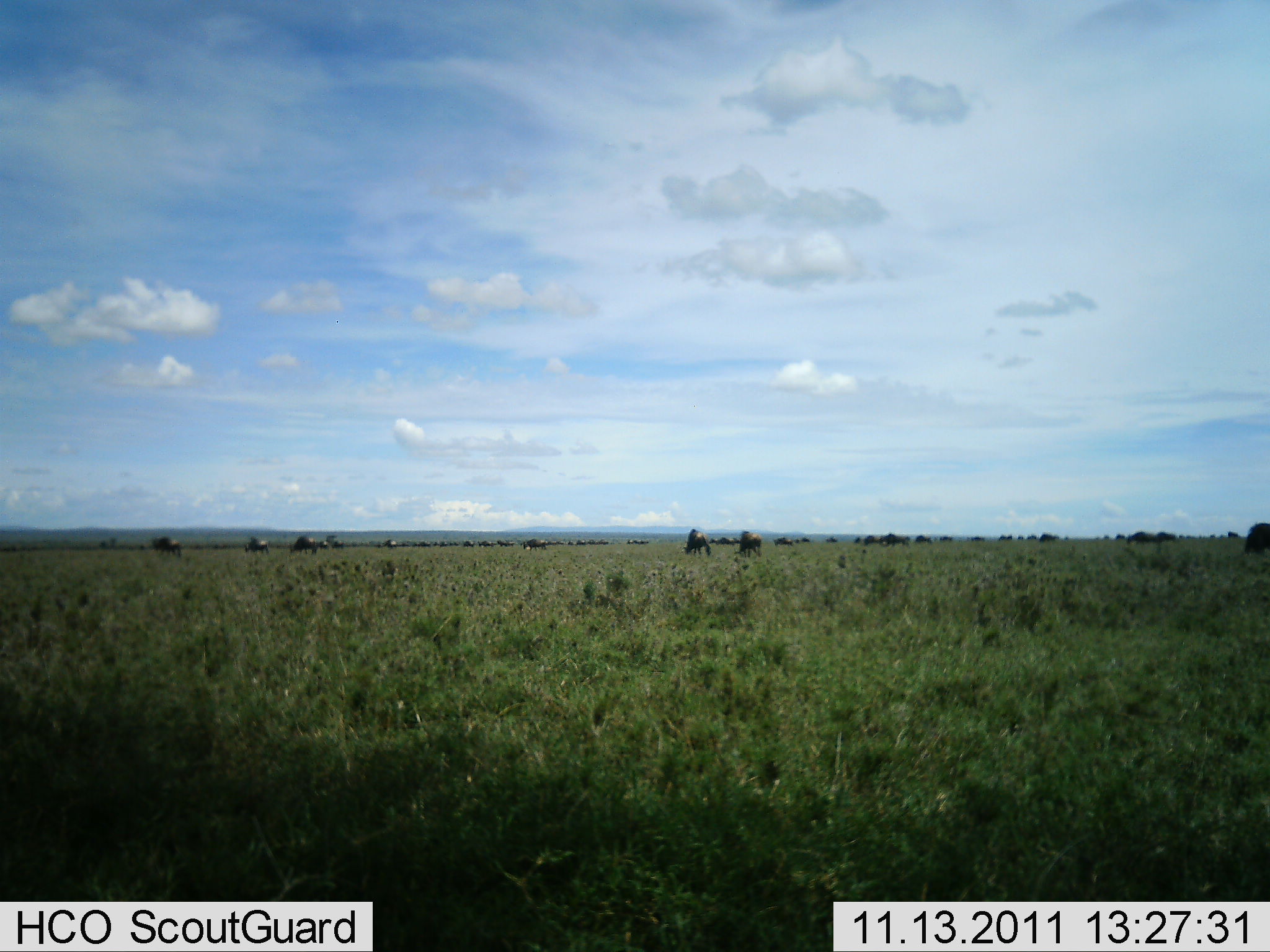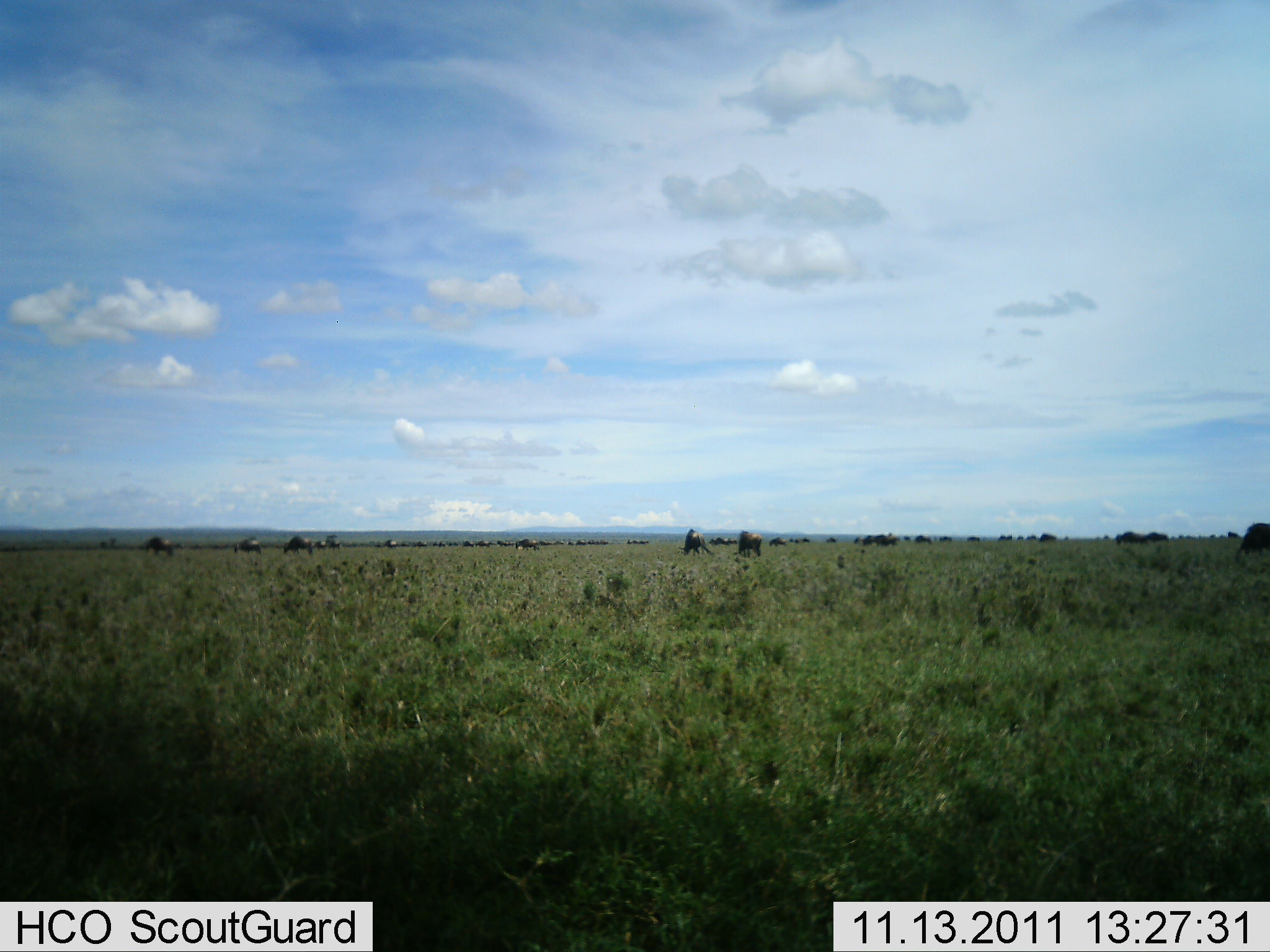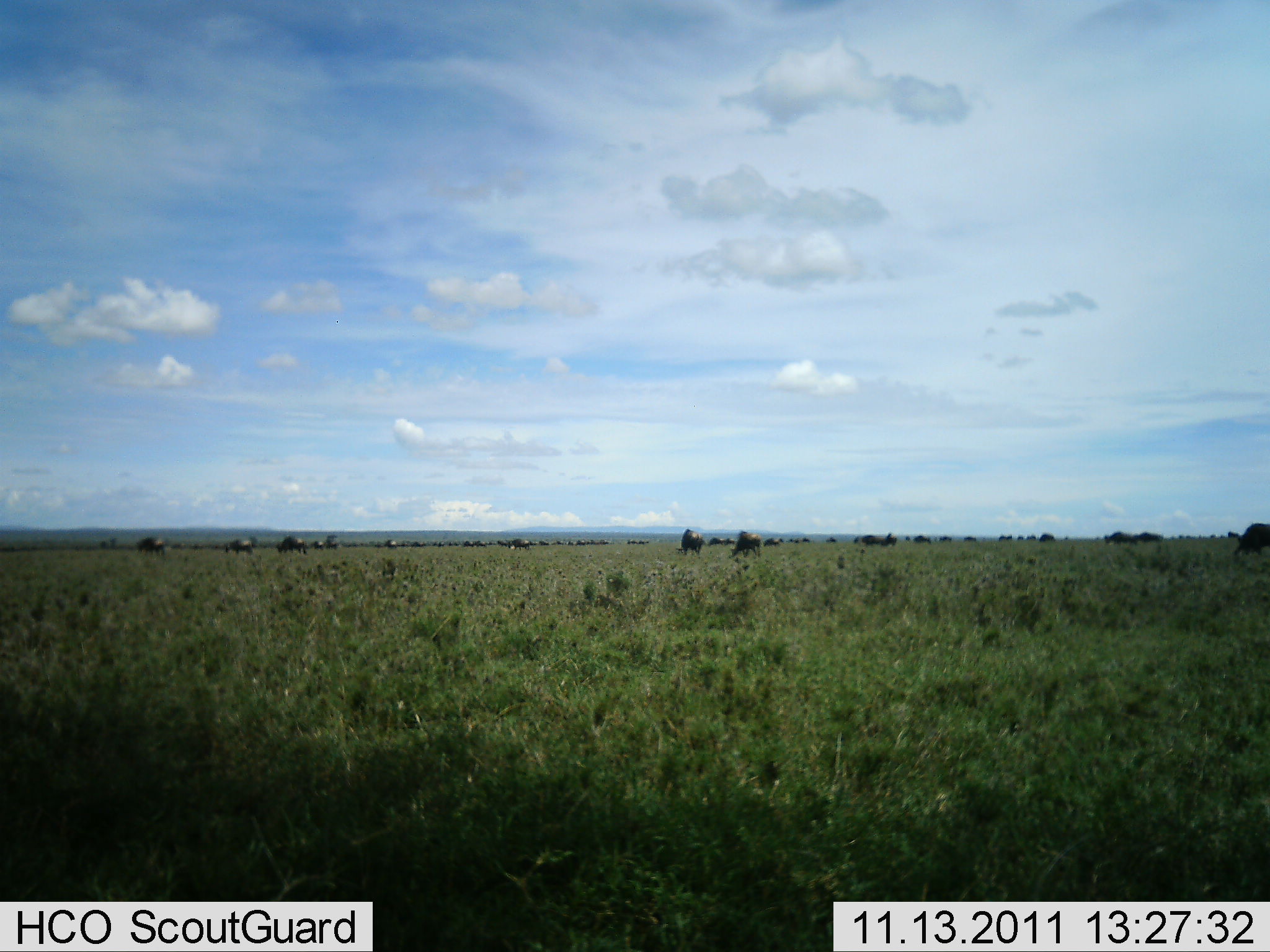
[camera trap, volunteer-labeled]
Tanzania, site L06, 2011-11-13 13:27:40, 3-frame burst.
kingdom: Animalia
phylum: Chordata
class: Mammalia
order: Artiodactyla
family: Bovidae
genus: Connochaetes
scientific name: Connochaetes taurinus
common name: blue wildebeest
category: wildebeest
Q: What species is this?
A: Wildebeest (blue wildebeest) (Connochaetes taurinus).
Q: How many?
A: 11-50.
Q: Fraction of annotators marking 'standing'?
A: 18%.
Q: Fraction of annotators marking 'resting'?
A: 0%.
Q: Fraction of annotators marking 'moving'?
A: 73%.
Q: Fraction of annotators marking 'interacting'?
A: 18%.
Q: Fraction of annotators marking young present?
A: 0%.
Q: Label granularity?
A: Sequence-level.